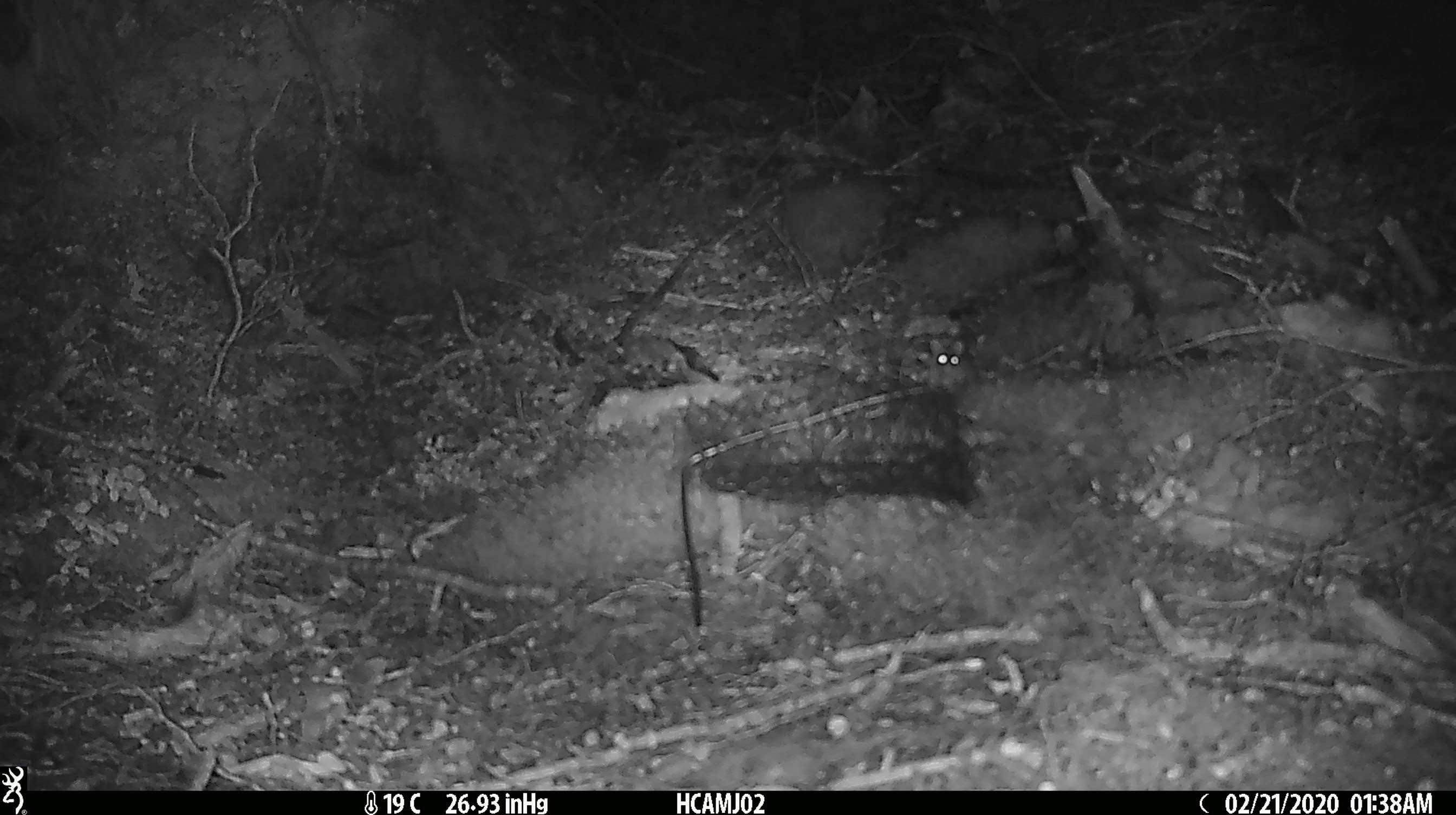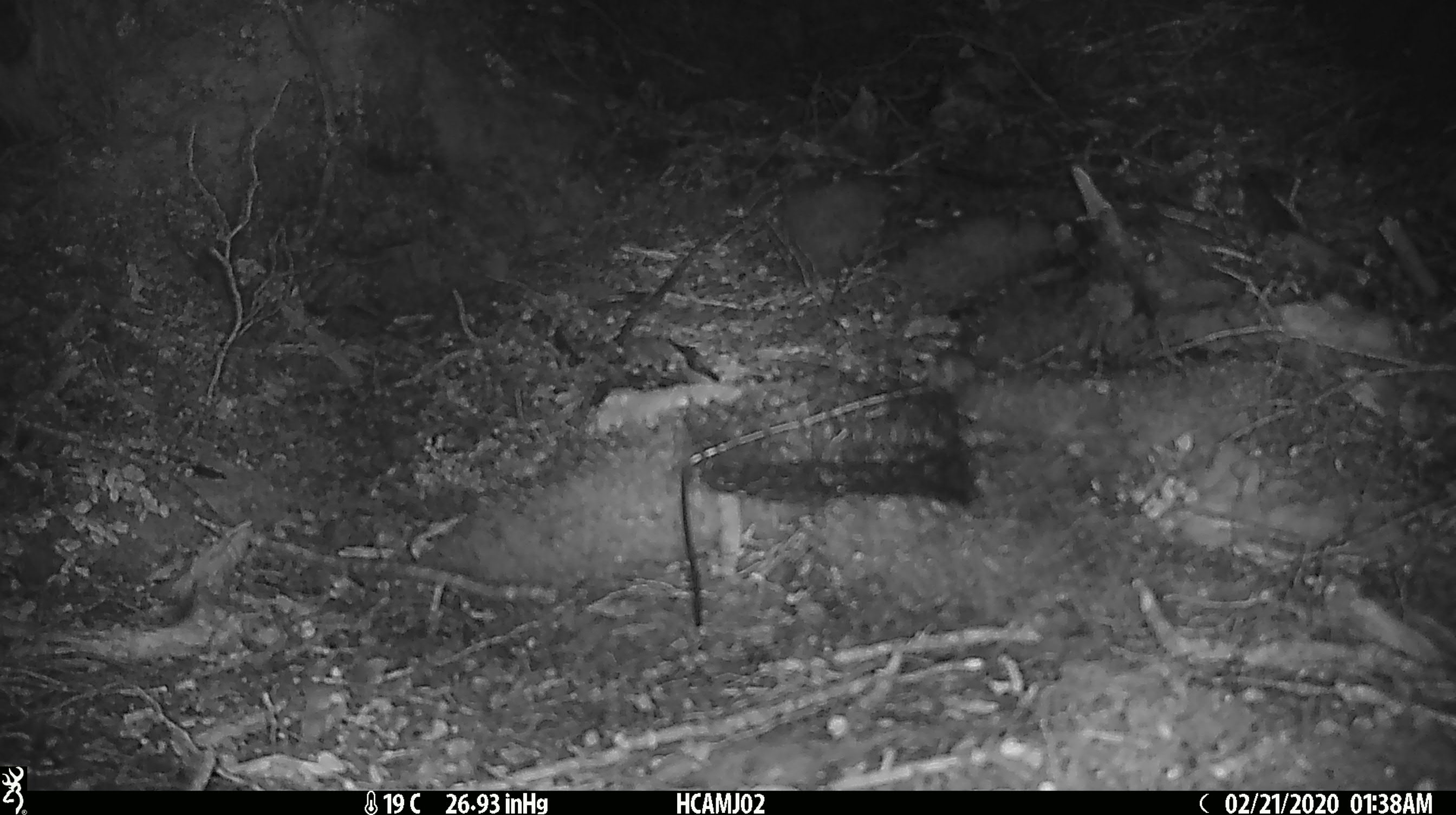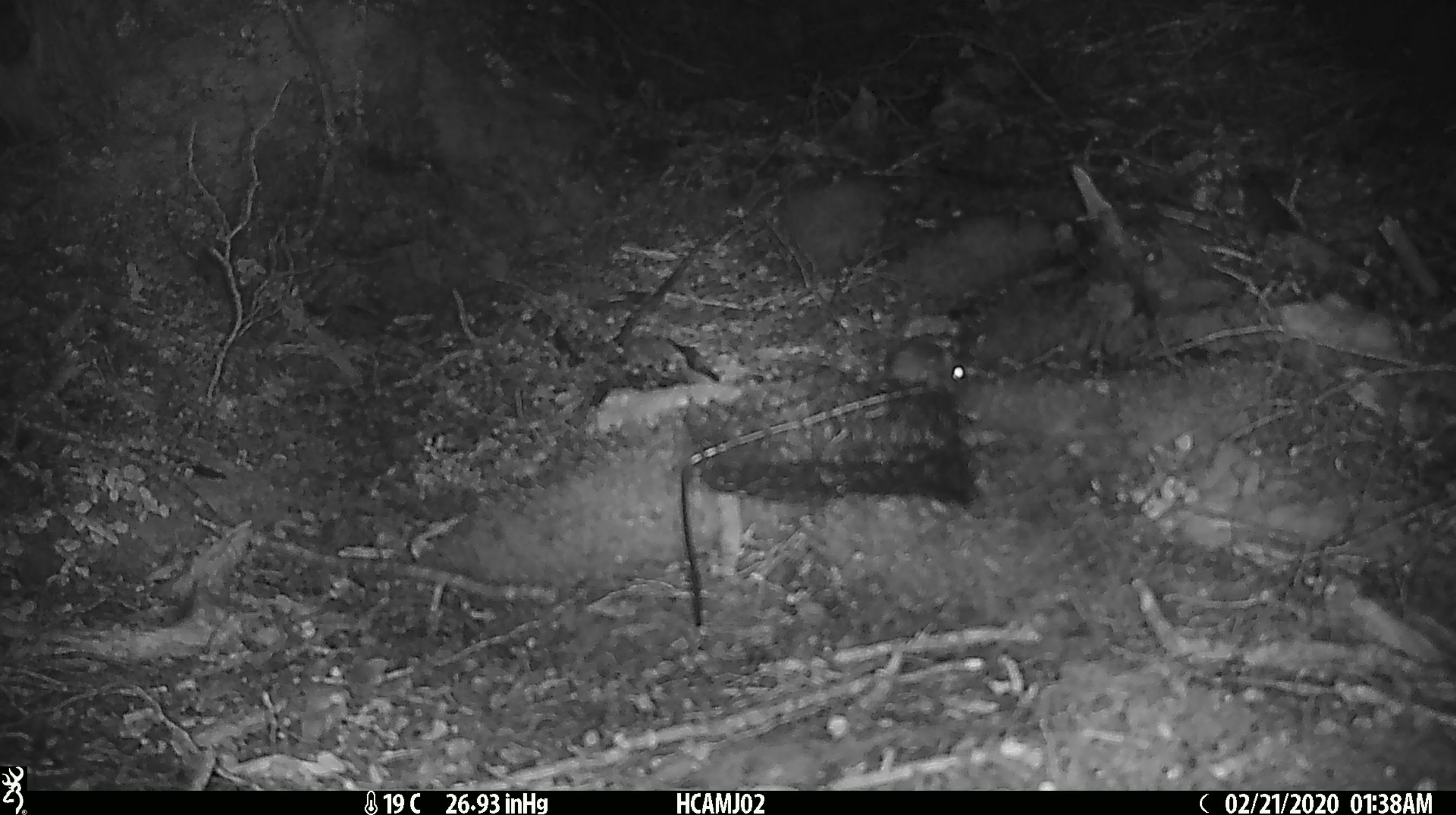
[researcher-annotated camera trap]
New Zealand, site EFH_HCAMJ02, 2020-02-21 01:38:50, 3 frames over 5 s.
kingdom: Animalia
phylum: Chordata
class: Mammalia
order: Rodentia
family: Muridae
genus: Mus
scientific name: Mus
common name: mouse